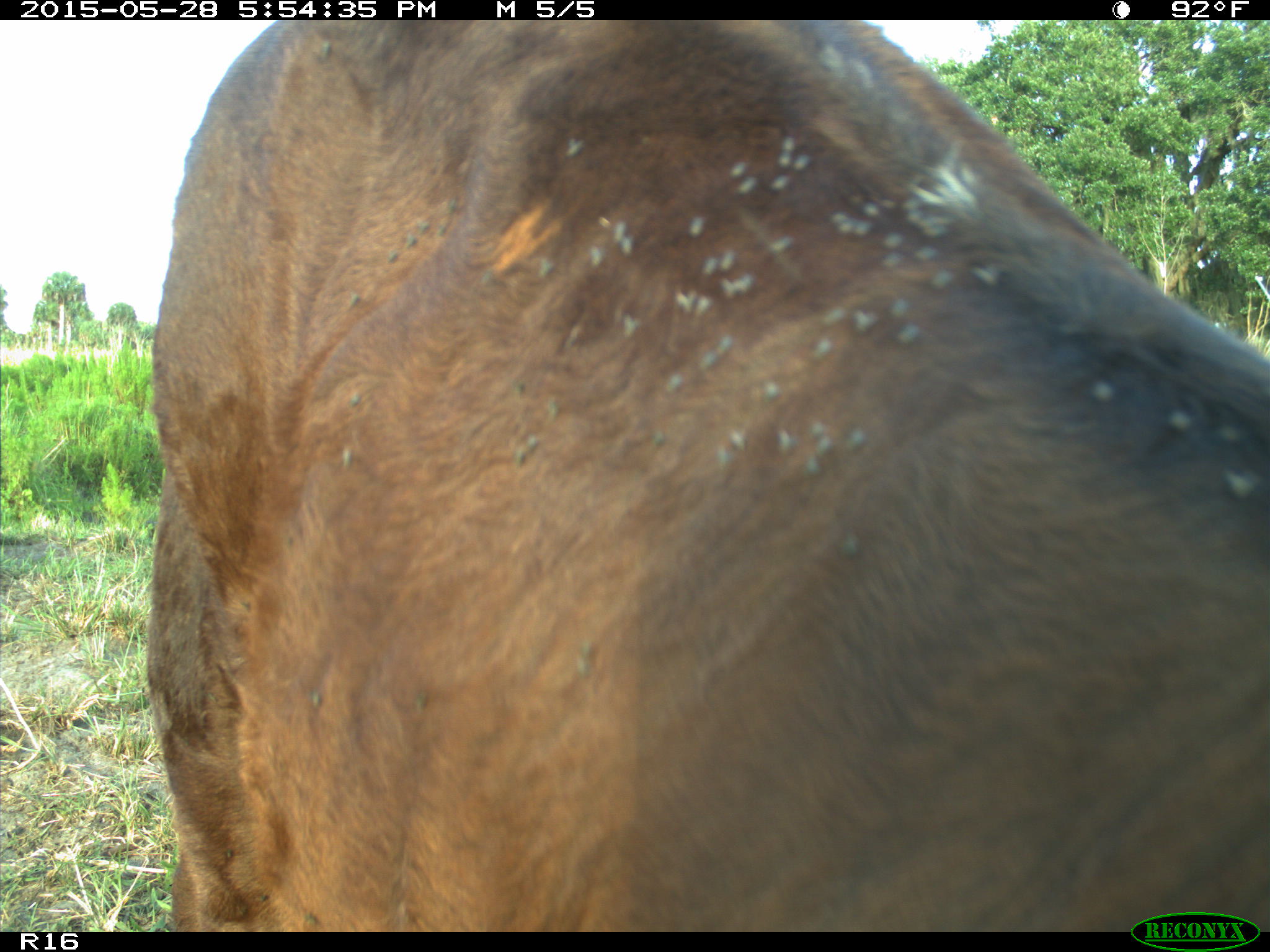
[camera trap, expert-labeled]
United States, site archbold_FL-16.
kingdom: Animalia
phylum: Chordata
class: Mammalia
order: Artiodactyla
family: Bovidae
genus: Bos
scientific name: Bos taurus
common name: domestic cow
Bos taurus (domestic cow).